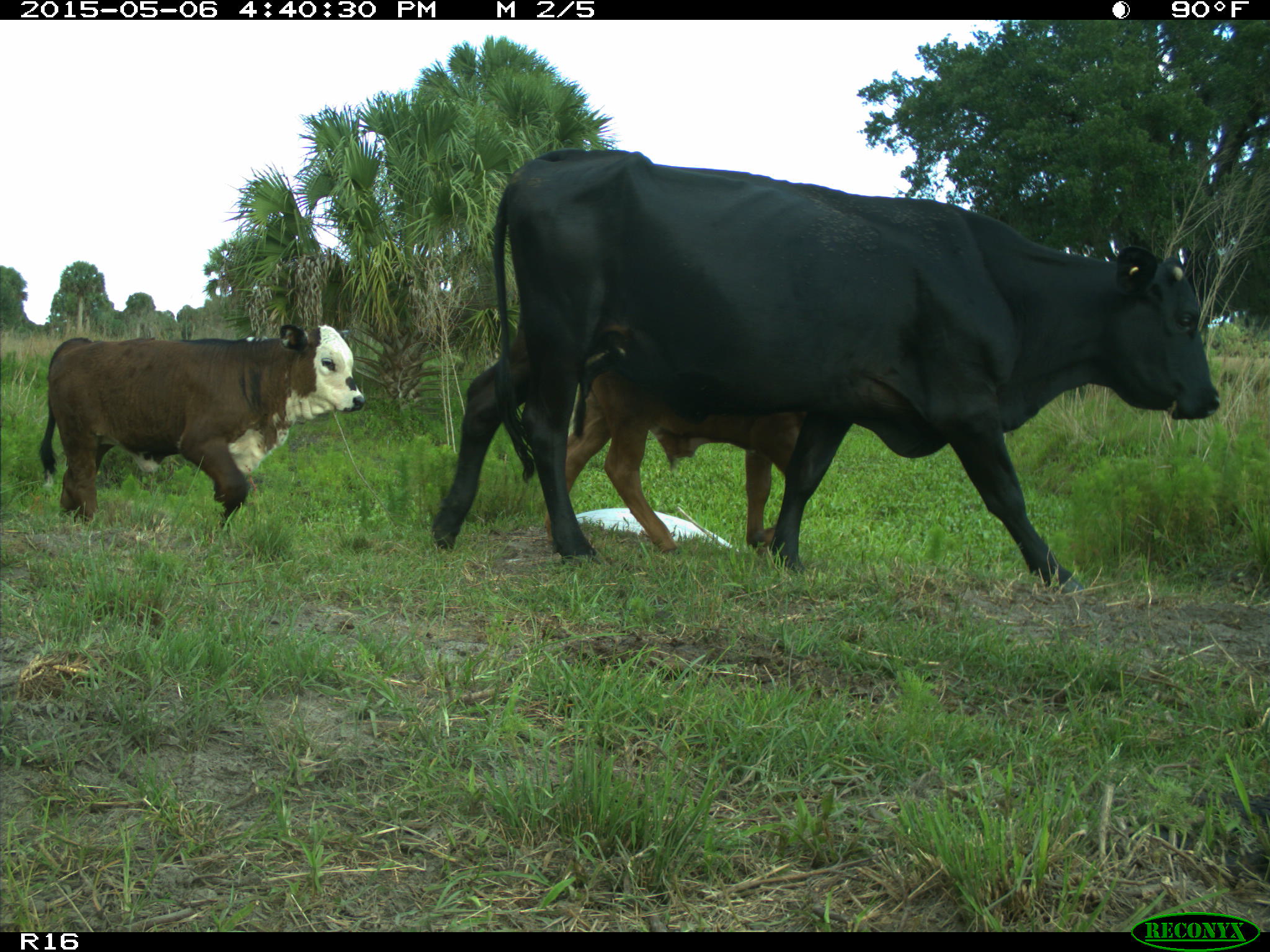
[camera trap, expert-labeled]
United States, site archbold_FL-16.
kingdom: Animalia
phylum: Chordata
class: Mammalia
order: Artiodactyla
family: Bovidae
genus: Bos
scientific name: Bos taurus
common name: domestic cow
Bos taurus (domestic cow).